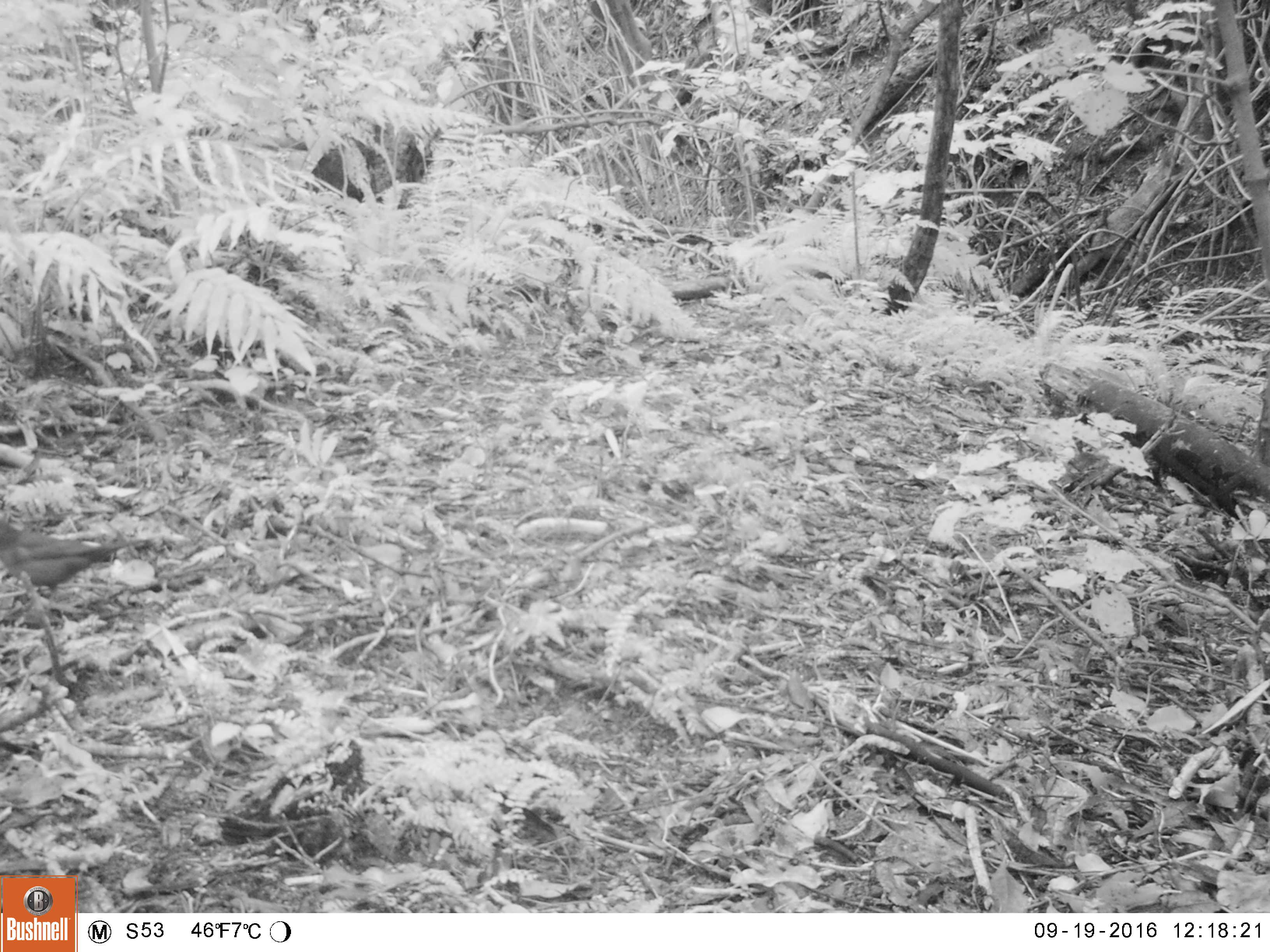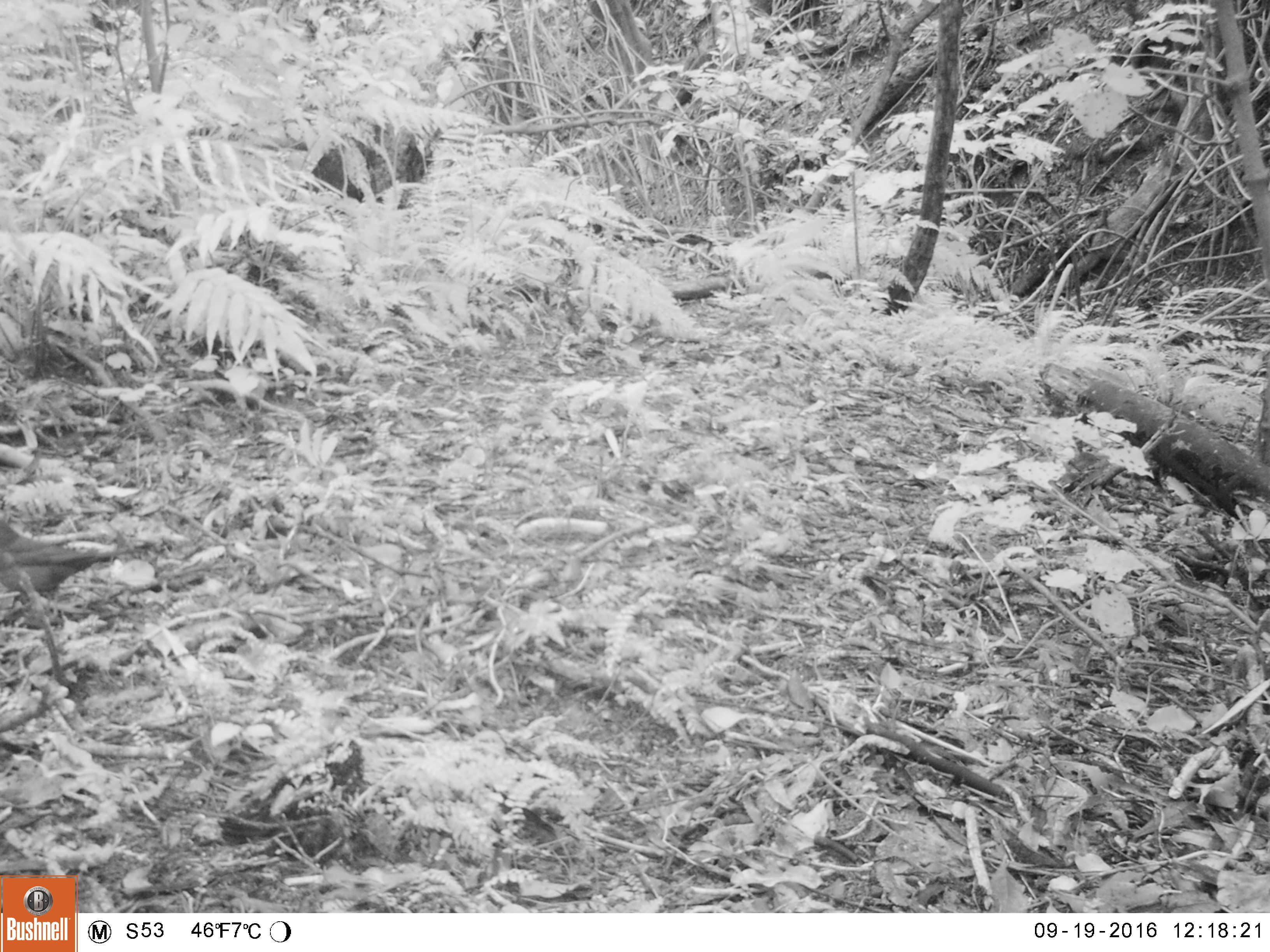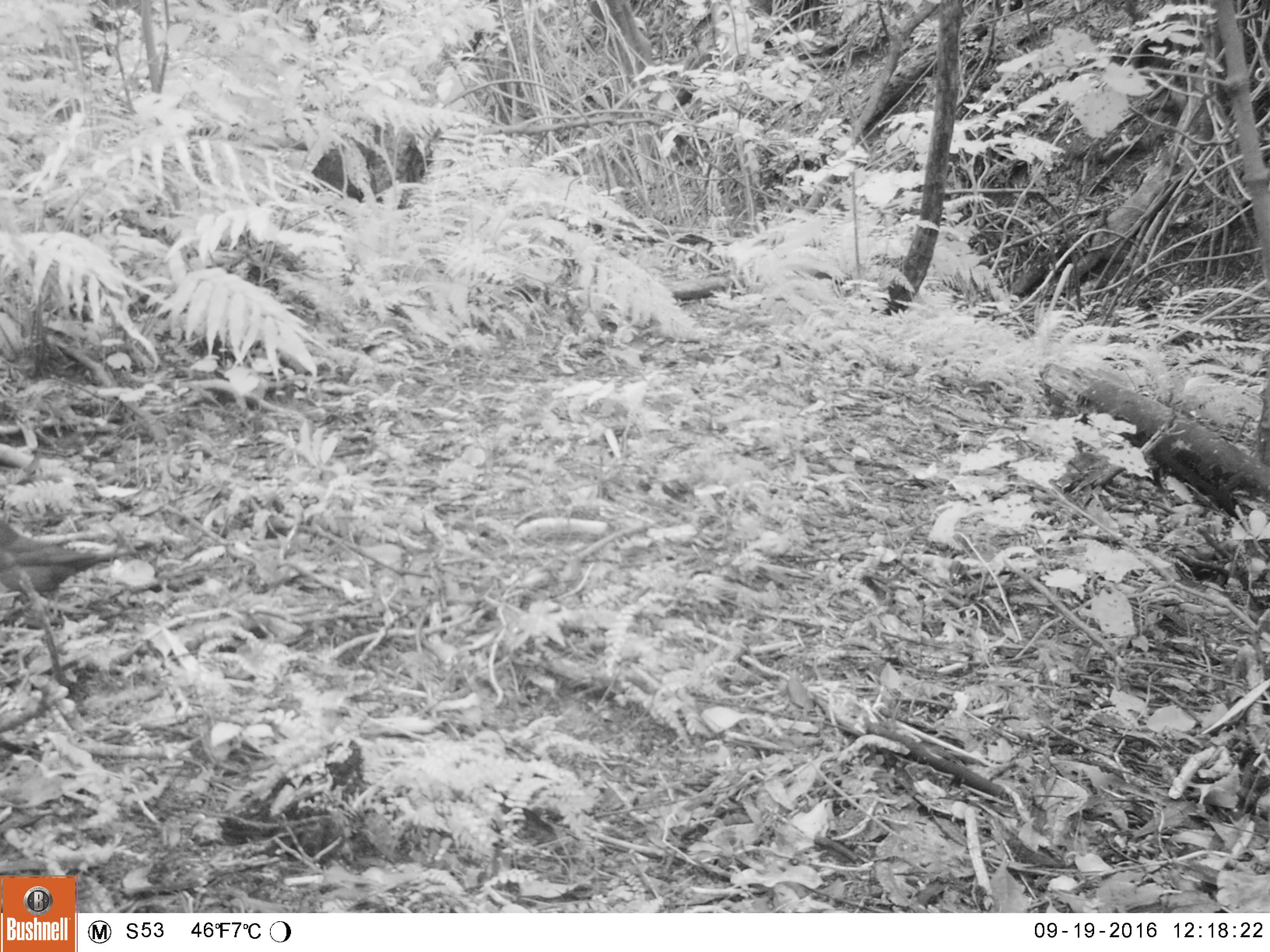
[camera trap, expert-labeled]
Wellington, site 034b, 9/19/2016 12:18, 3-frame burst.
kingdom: Animalia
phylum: Chordata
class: Aves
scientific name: Aves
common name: bird